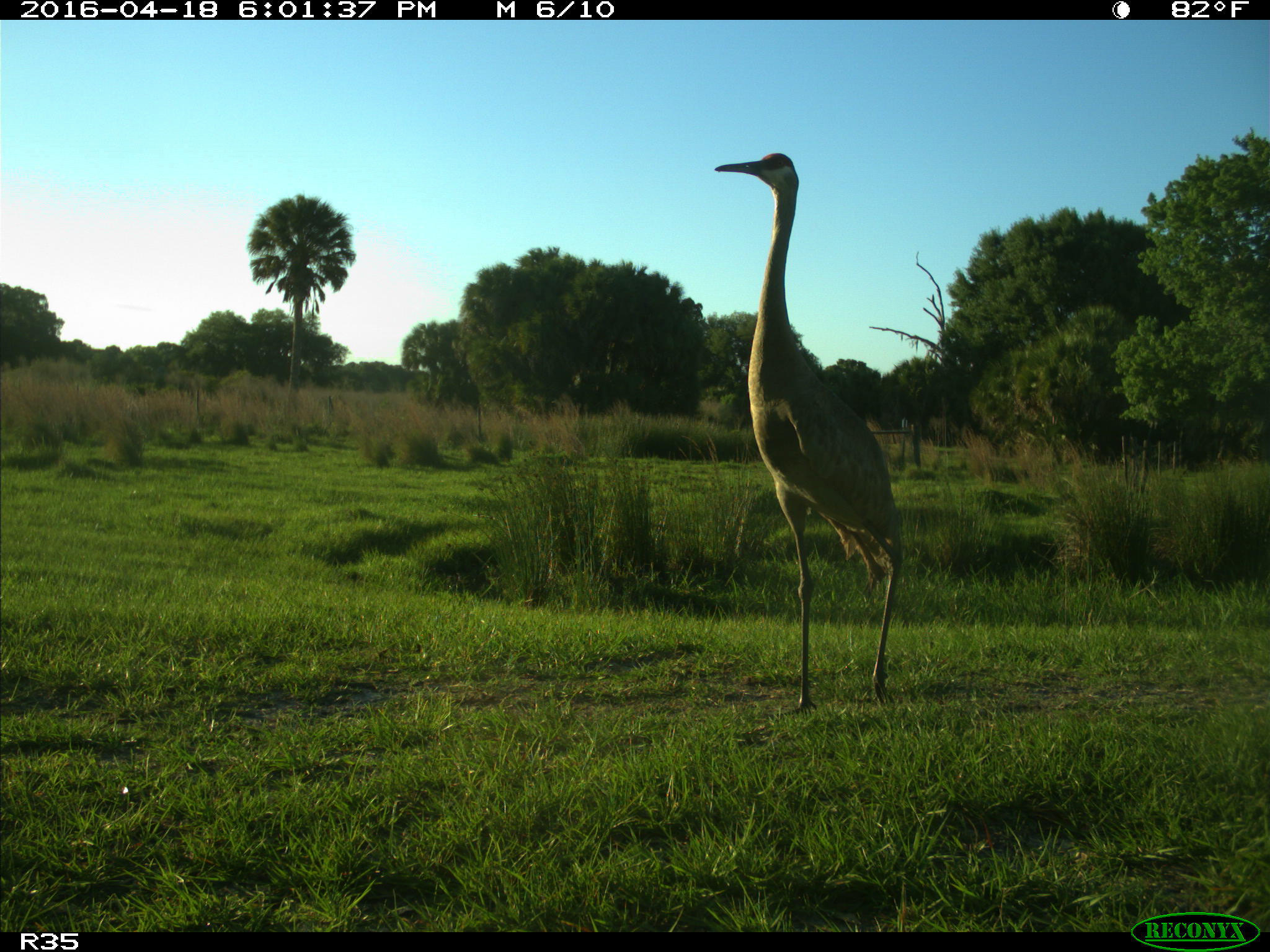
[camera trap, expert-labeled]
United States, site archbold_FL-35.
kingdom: Animalia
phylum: Chordata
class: Aves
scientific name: Aves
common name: birds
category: unidentified bird